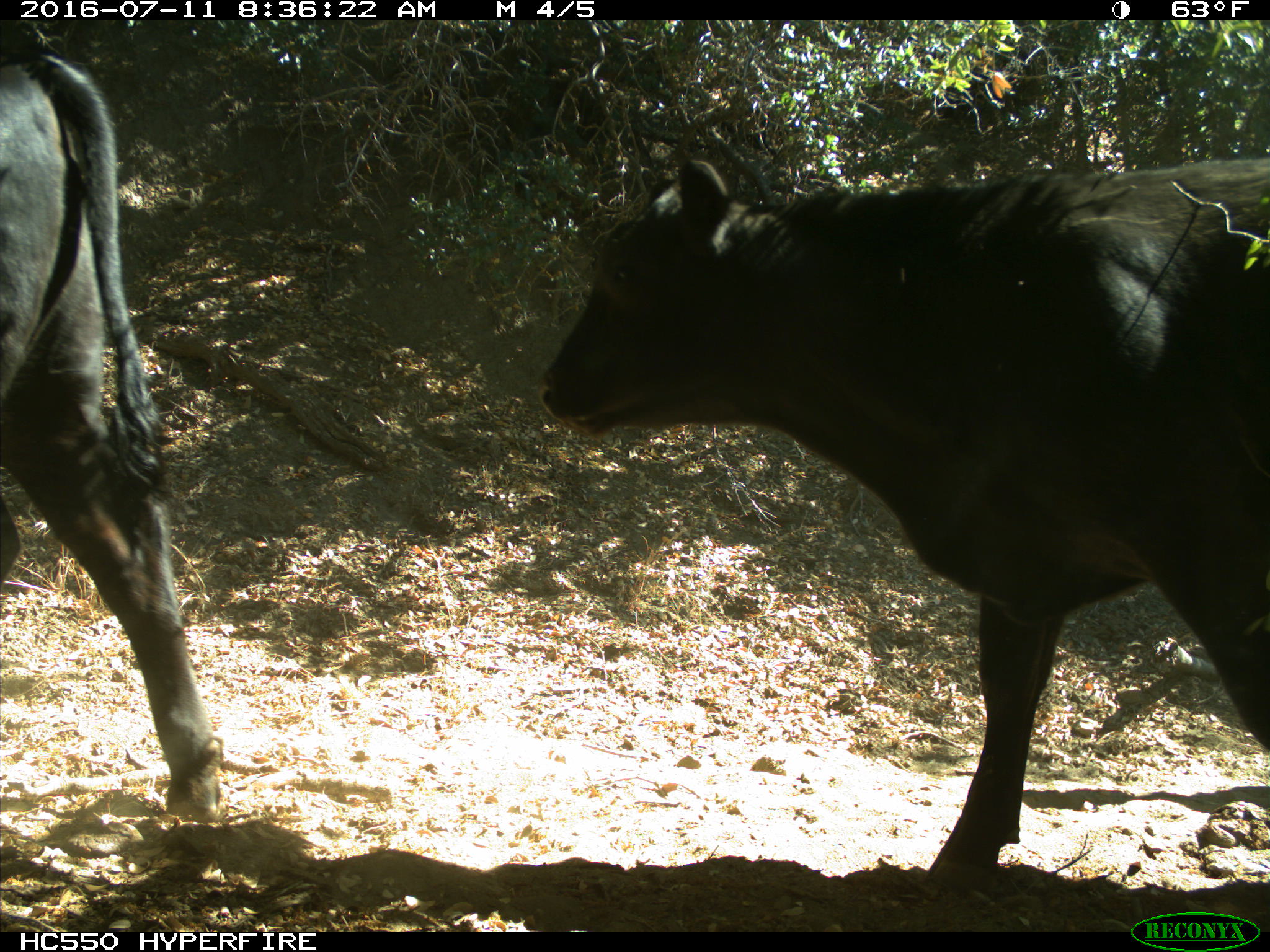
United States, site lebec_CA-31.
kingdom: Animalia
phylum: Chordata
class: Mammalia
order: Artiodactyla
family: Bovidae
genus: Bos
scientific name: Bos taurus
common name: domestic cow